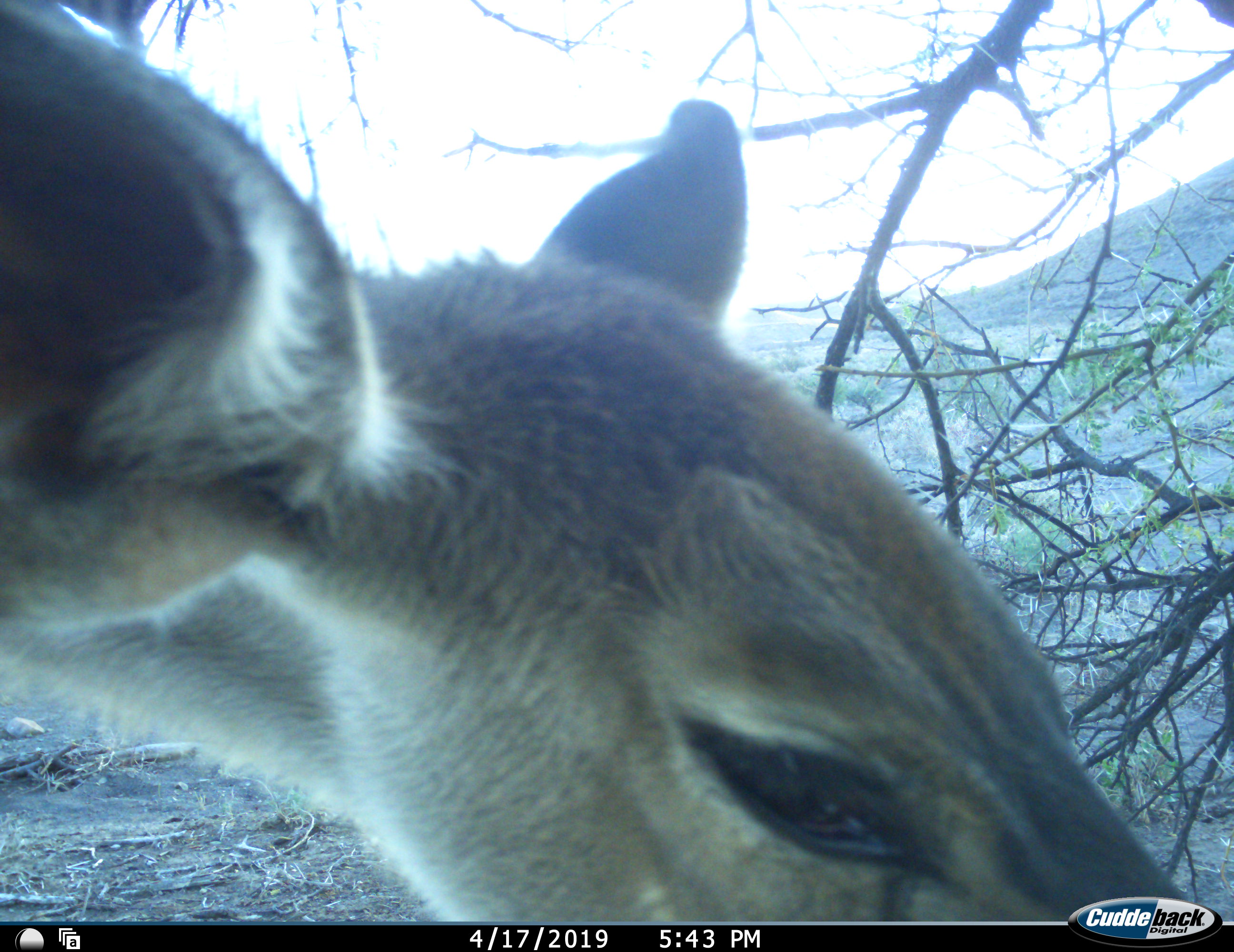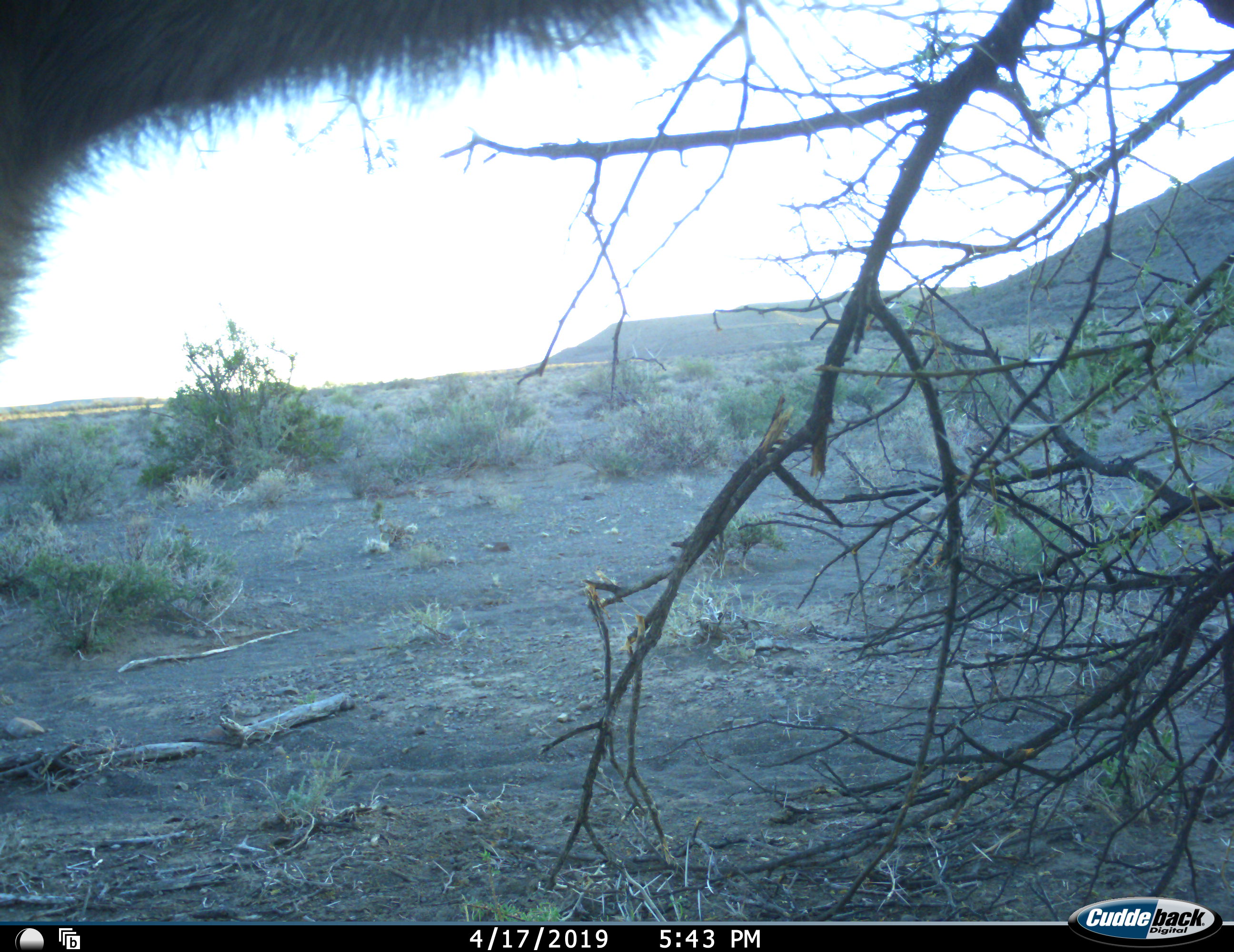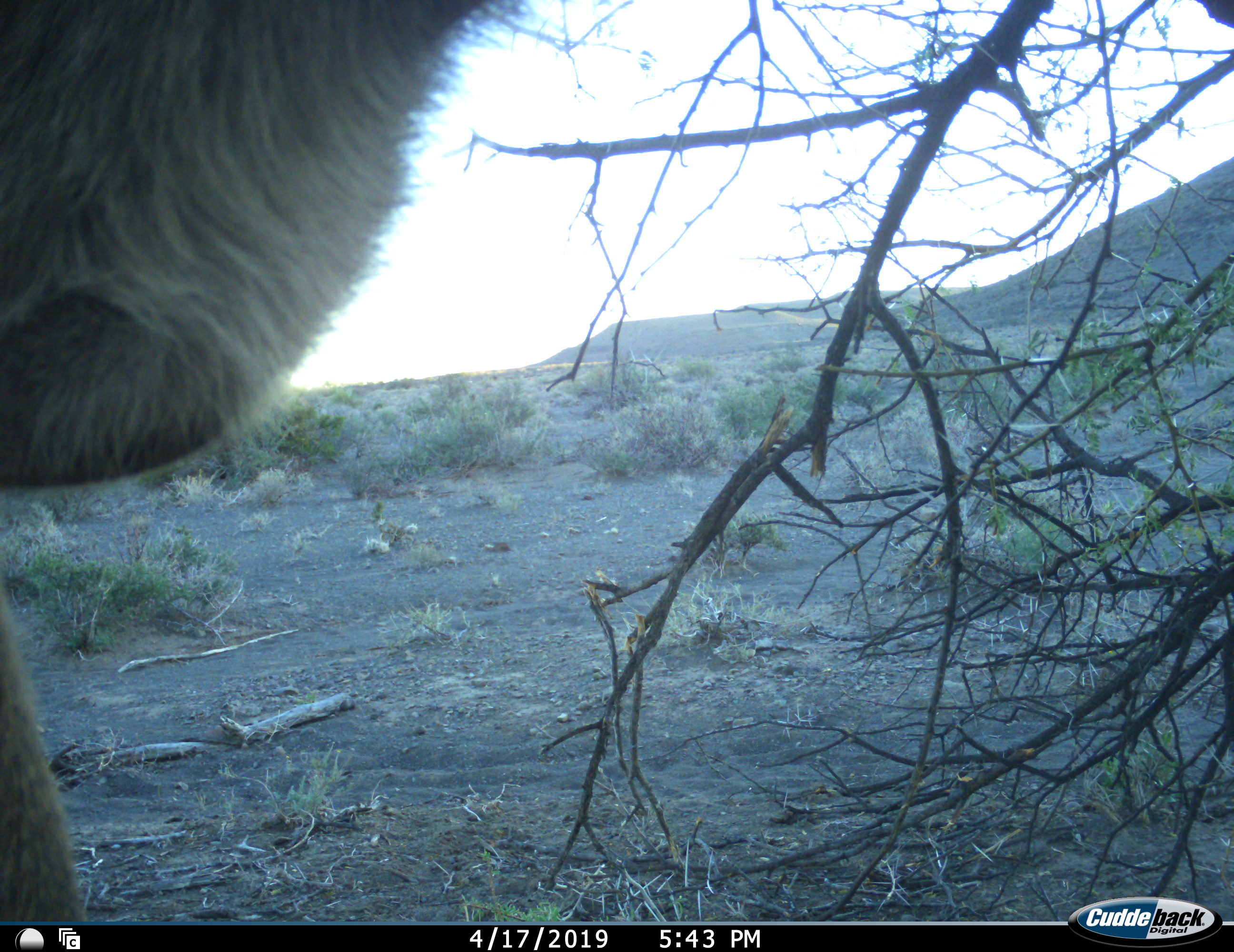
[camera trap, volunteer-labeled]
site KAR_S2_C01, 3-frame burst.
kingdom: Animalia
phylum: Chordata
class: Mammalia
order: Artiodactyla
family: Bovidae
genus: Tragelaphus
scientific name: Tragelaphus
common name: kudu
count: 1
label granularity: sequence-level